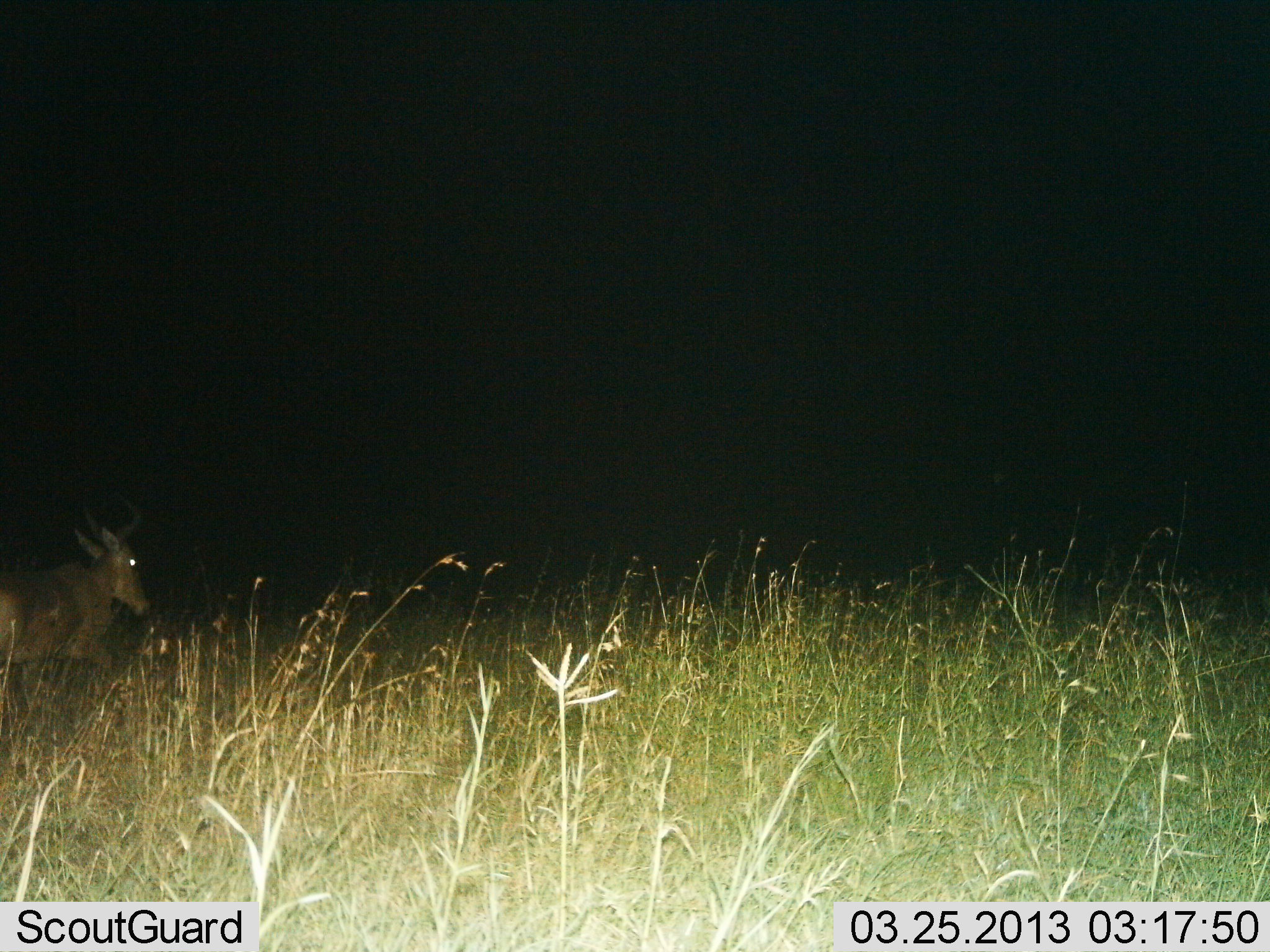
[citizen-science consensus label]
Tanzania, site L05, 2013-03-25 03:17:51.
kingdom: Animalia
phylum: Chordata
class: Mammalia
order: Artiodactyla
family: Bovidae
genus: Alcelaphus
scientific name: Alcelaphus buselaphus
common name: hartebeest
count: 1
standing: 15%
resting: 8%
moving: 85%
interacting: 0%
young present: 0%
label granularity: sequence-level